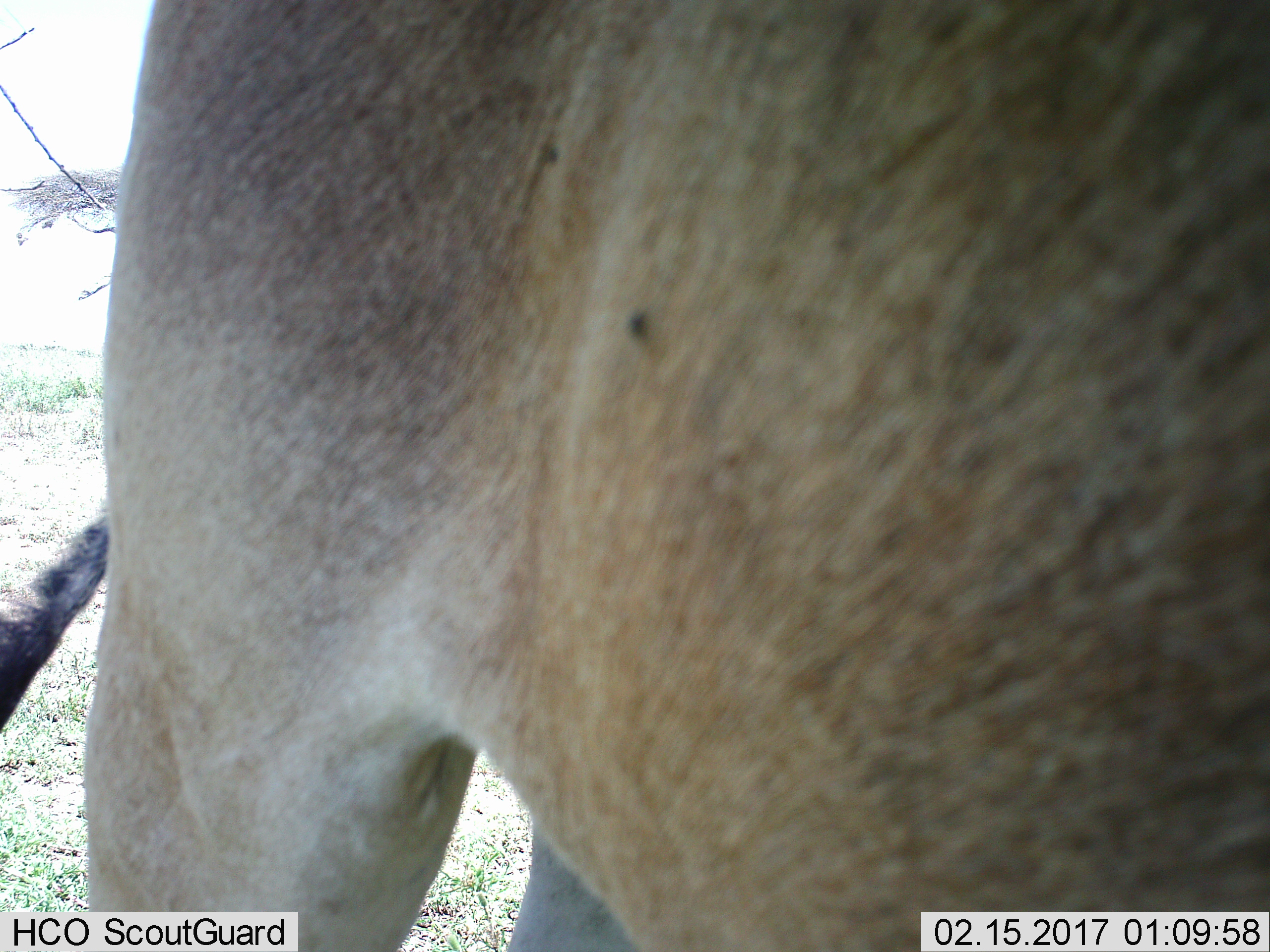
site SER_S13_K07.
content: unidentified animal